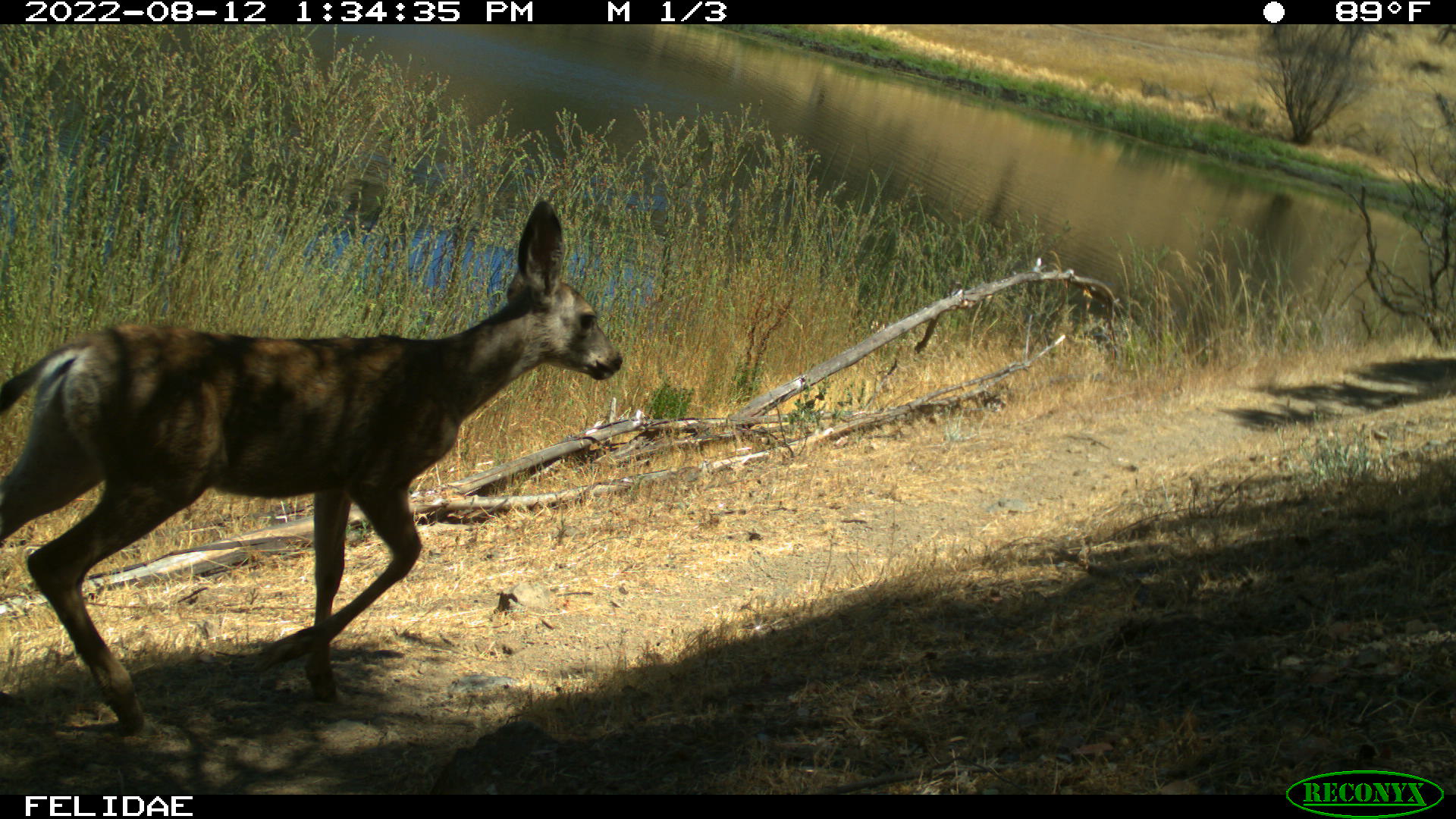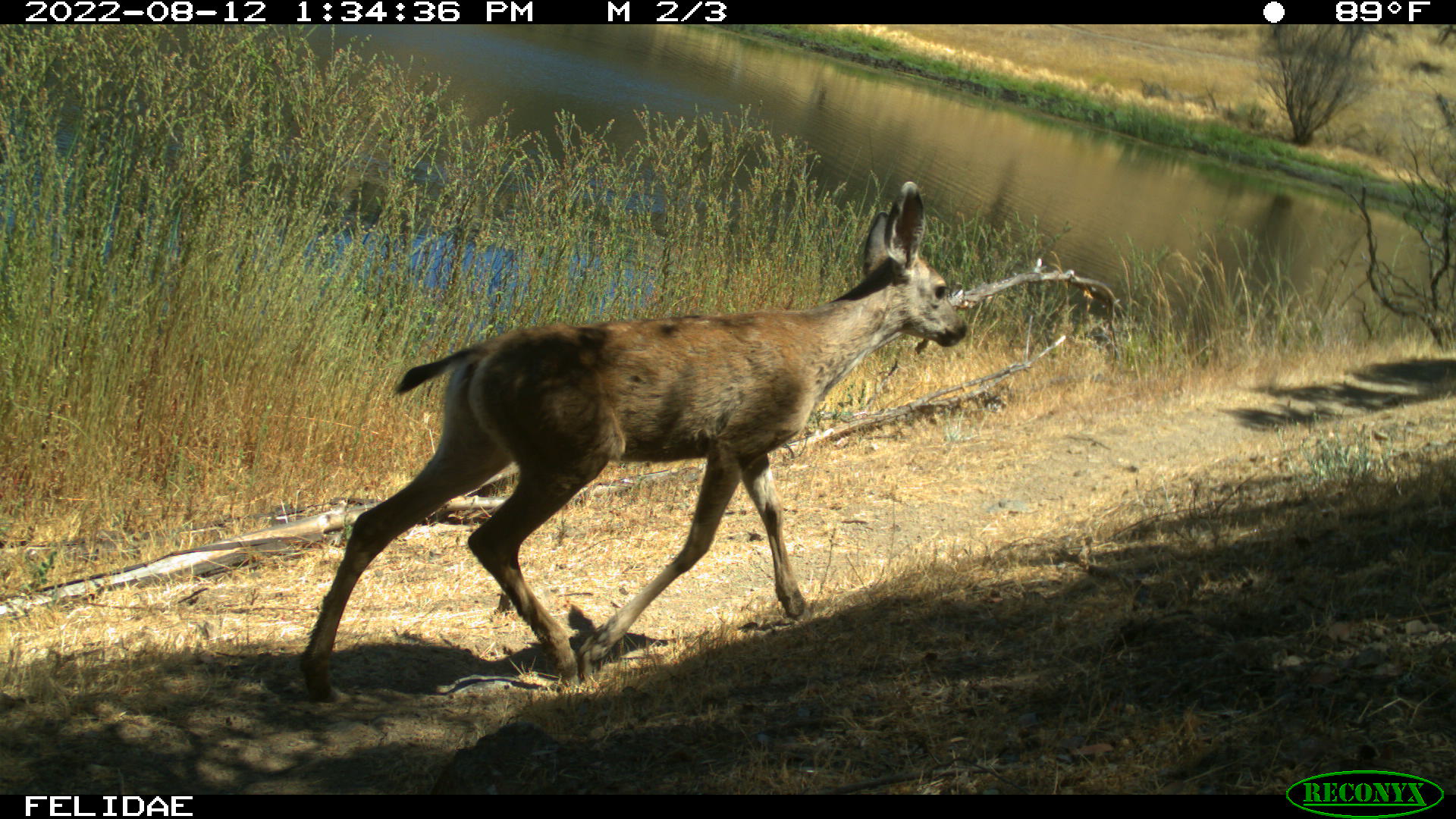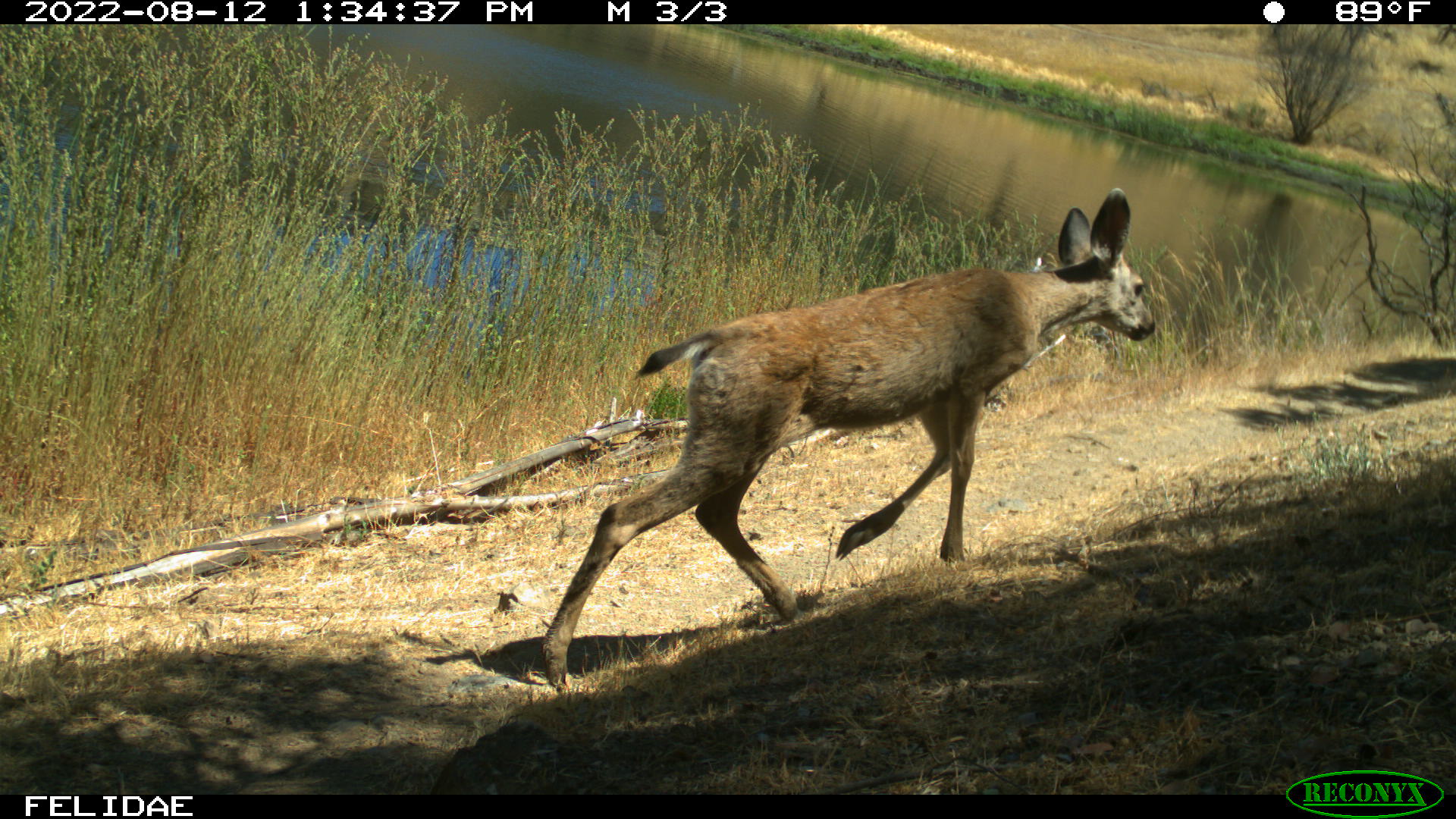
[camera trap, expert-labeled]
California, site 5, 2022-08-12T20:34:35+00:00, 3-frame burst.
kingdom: Animalia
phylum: Chordata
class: Mammalia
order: Artiodactyla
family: Cervidae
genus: Odocoileus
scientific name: Odocoileus hemionus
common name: mule deer